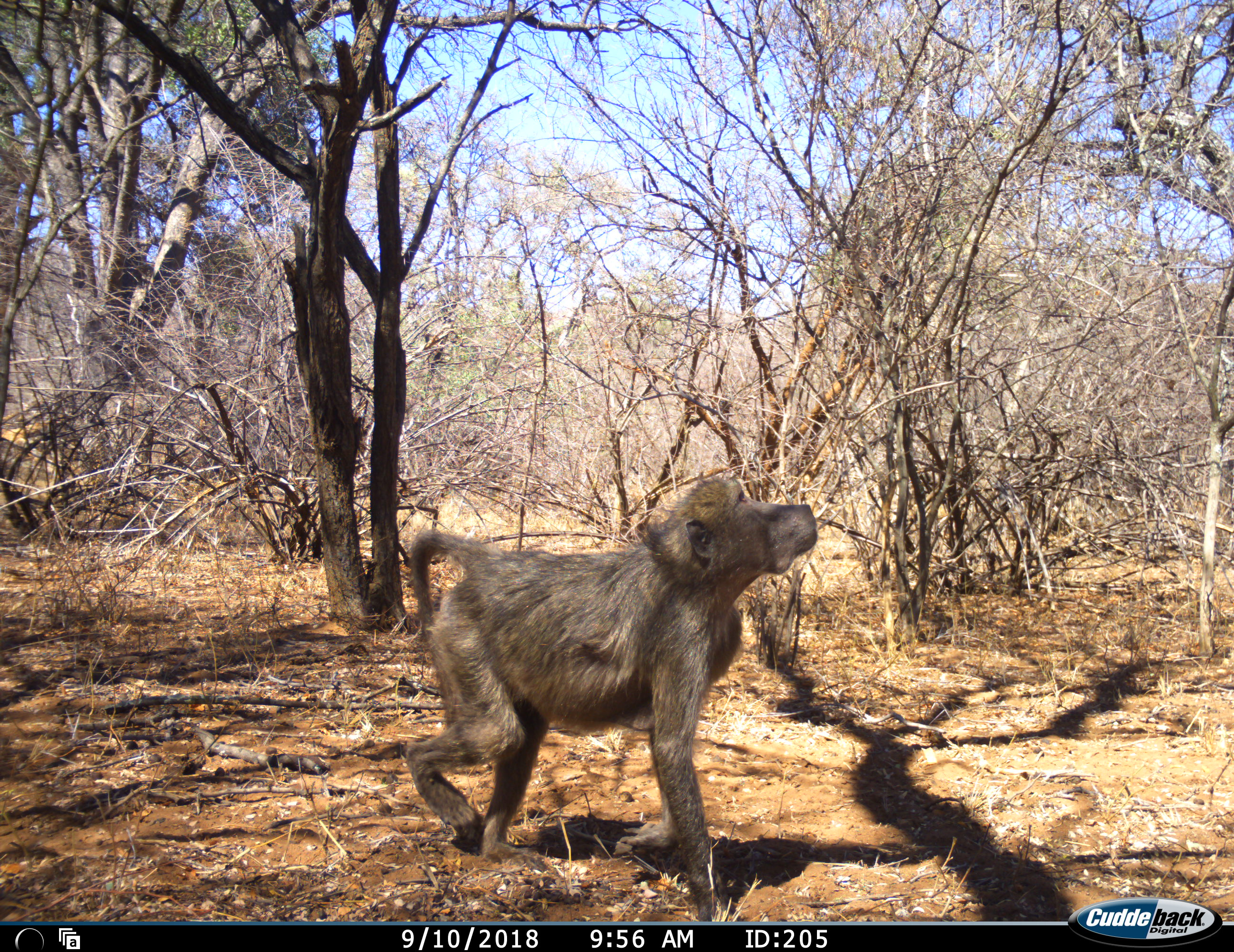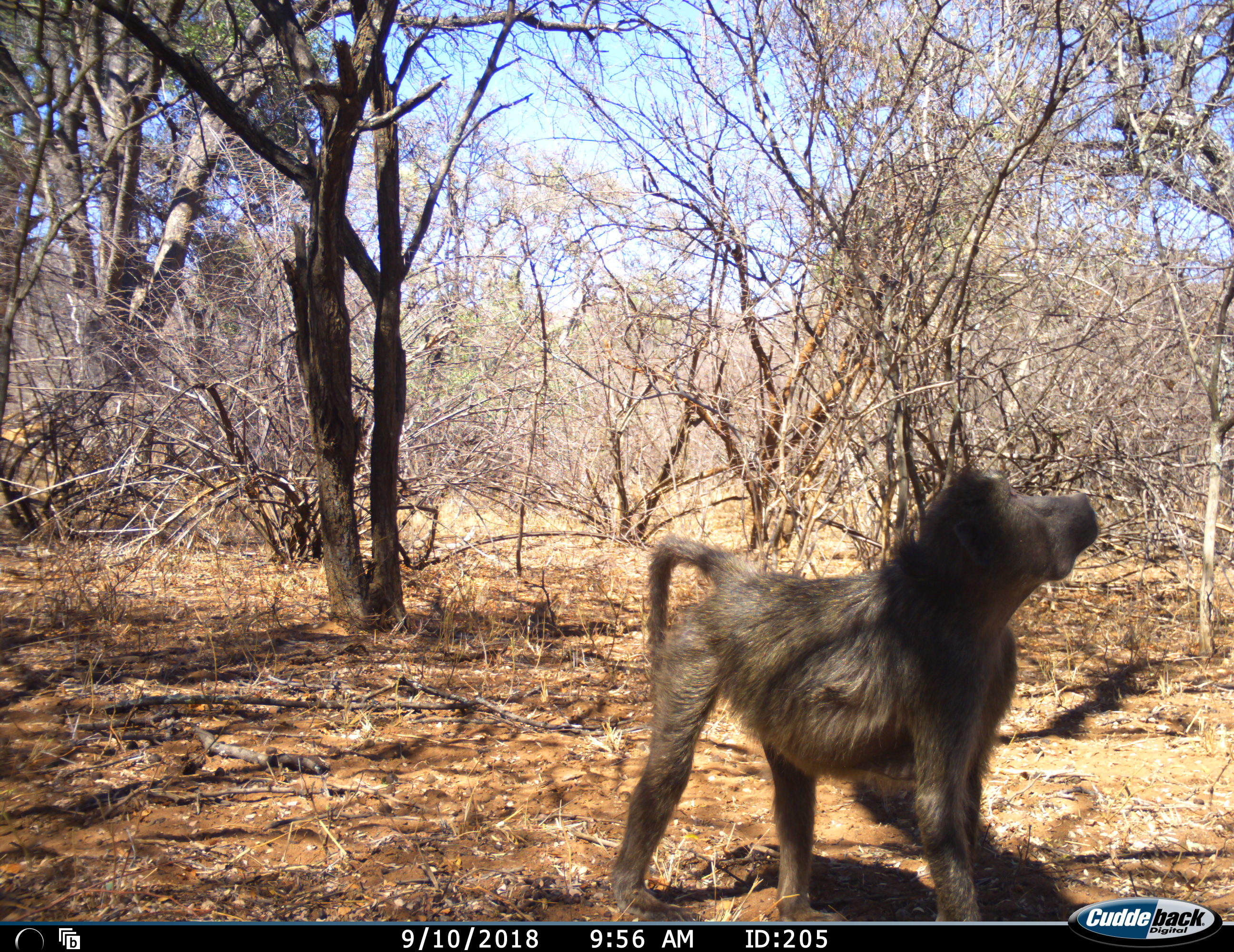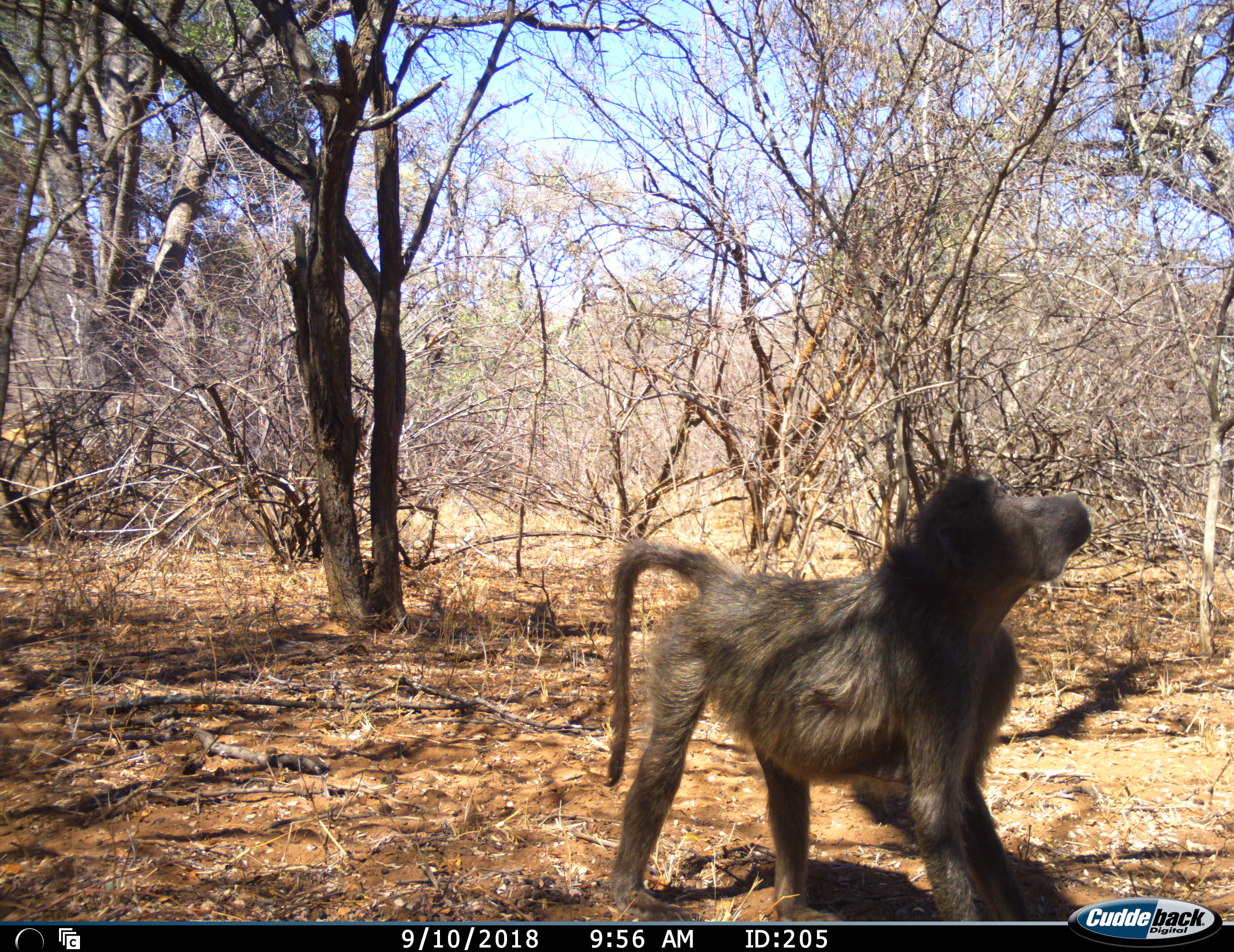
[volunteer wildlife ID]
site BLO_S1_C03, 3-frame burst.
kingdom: Animalia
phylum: Chordata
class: Mammalia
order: Primates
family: Cercopithecidae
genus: Papio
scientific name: Papio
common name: baboon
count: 1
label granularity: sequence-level